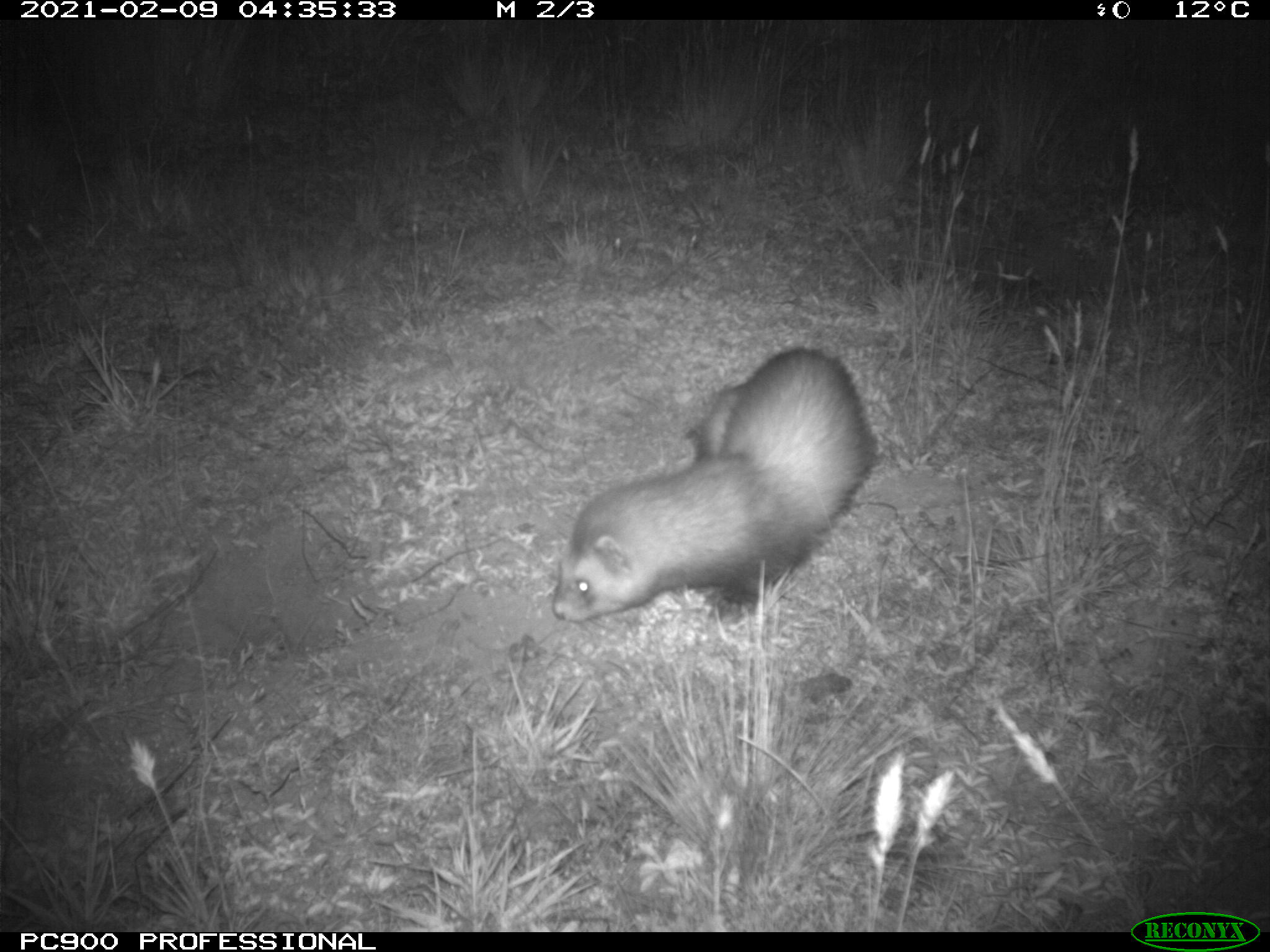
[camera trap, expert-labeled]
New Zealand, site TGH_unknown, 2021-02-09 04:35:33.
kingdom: Animalia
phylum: Chordata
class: Mammalia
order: Carnivora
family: Mustelidae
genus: Mustela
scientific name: Mustela furo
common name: ferret